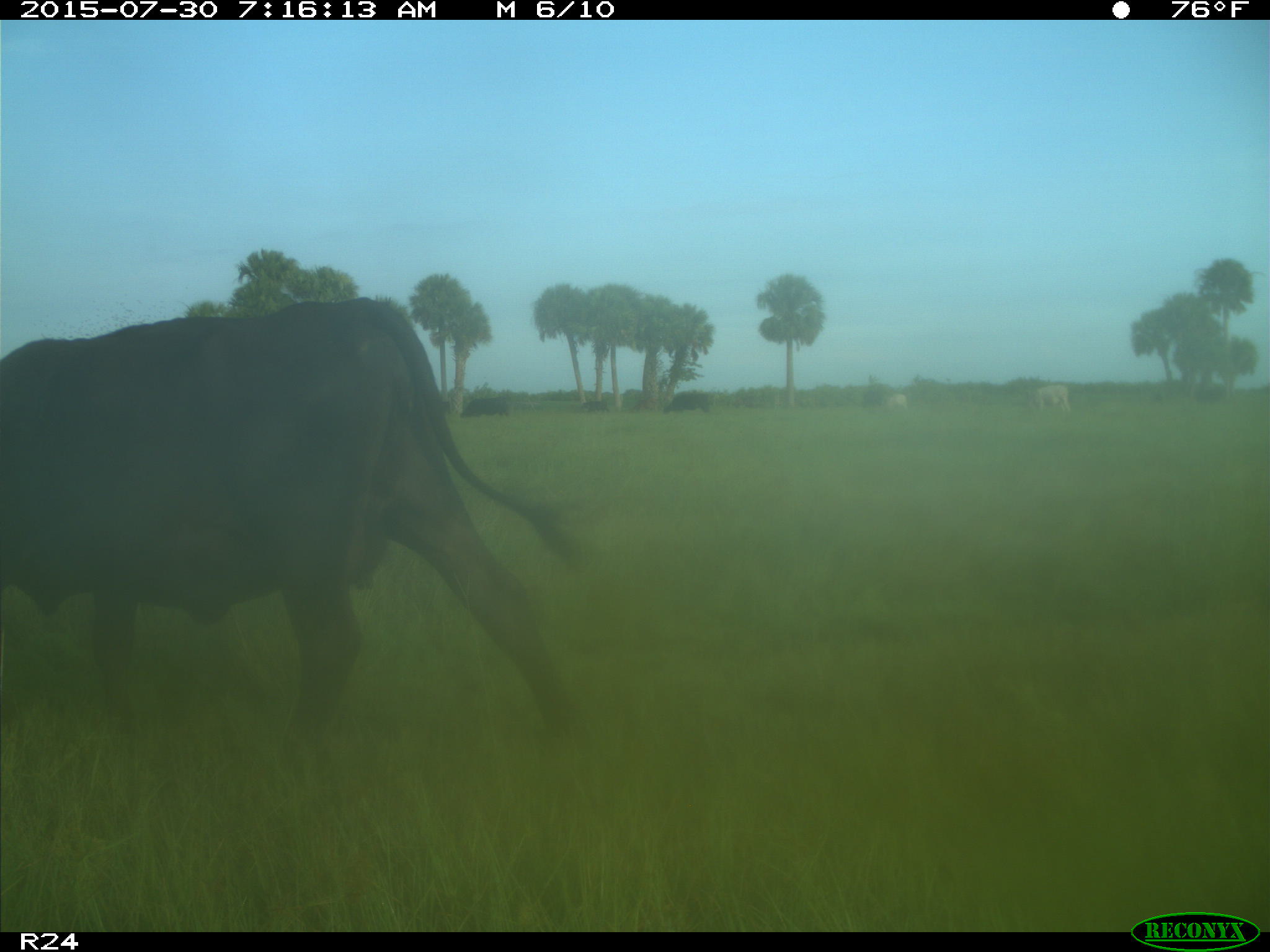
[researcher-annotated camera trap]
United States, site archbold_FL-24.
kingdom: Animalia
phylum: Chordata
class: Mammalia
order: Artiodactyla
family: Bovidae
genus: Bos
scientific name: Bos taurus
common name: domestic cow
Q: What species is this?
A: Bos taurus (domestic cow).